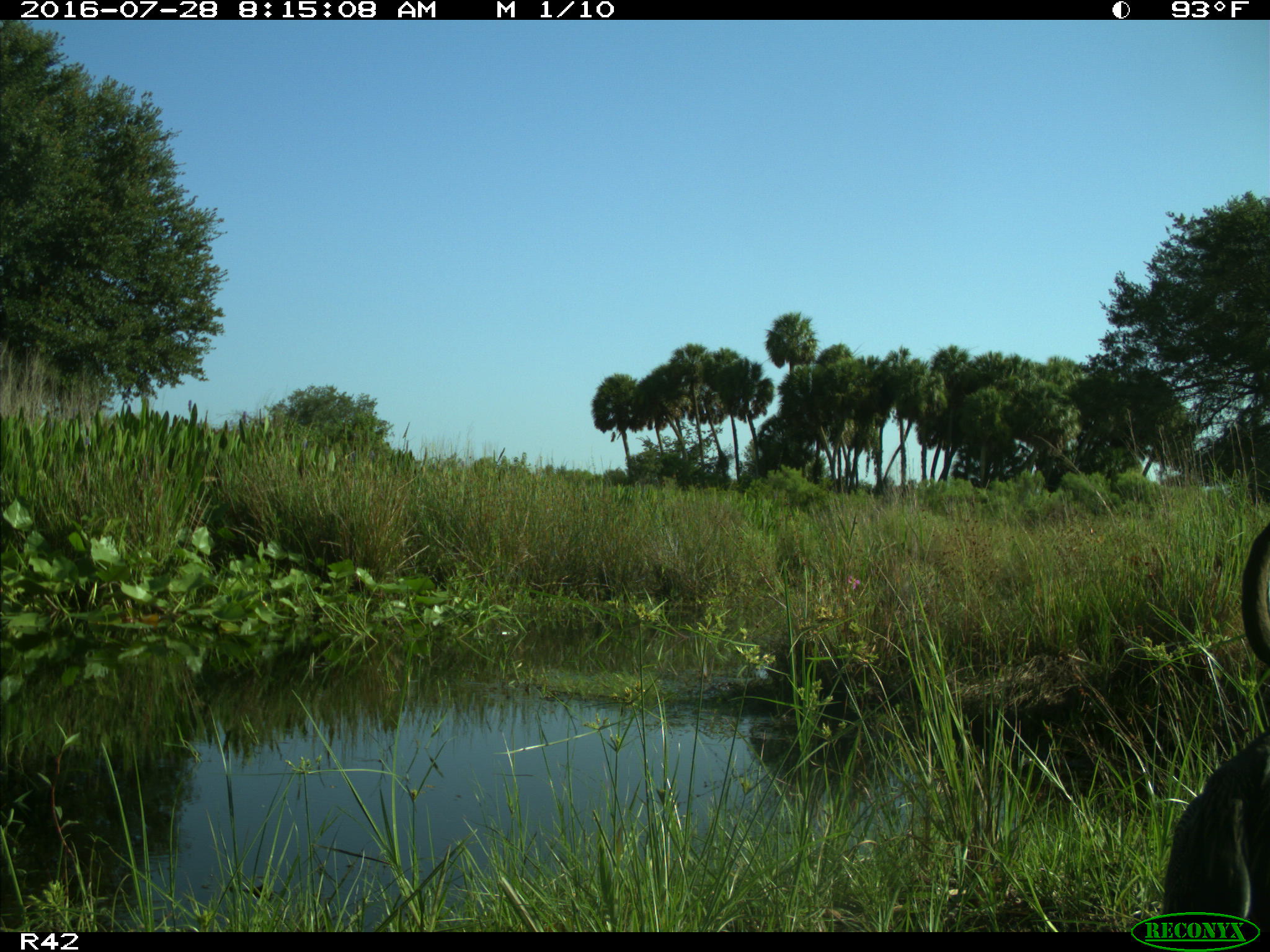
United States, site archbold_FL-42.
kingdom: Animalia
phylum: Chordata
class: Aves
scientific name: Aves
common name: birds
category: unidentified bird